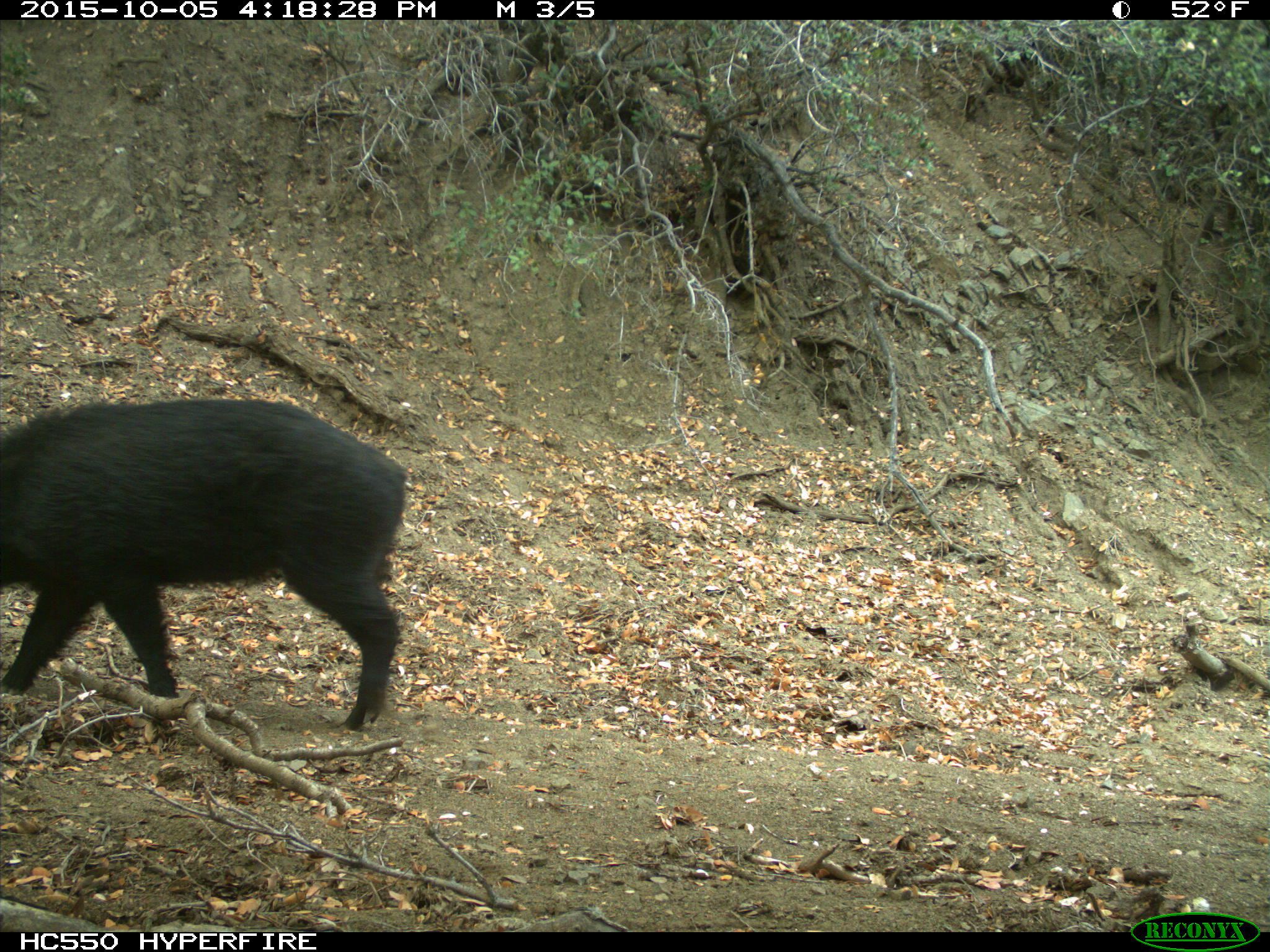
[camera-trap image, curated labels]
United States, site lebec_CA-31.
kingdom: Animalia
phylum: Chordata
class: Mammalia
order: Artiodactyla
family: Suidae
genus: Sus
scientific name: Sus scrofa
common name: wild boar